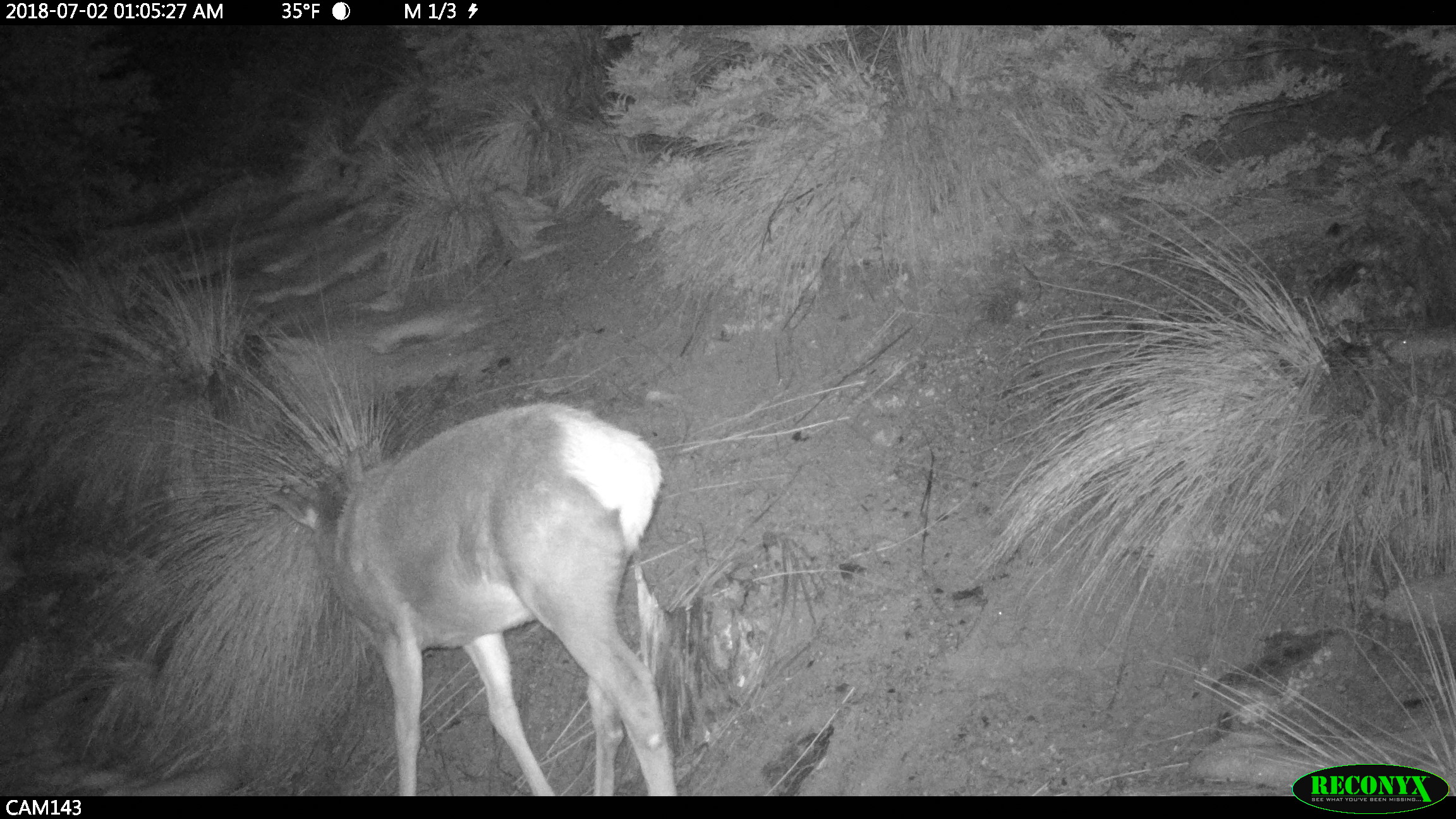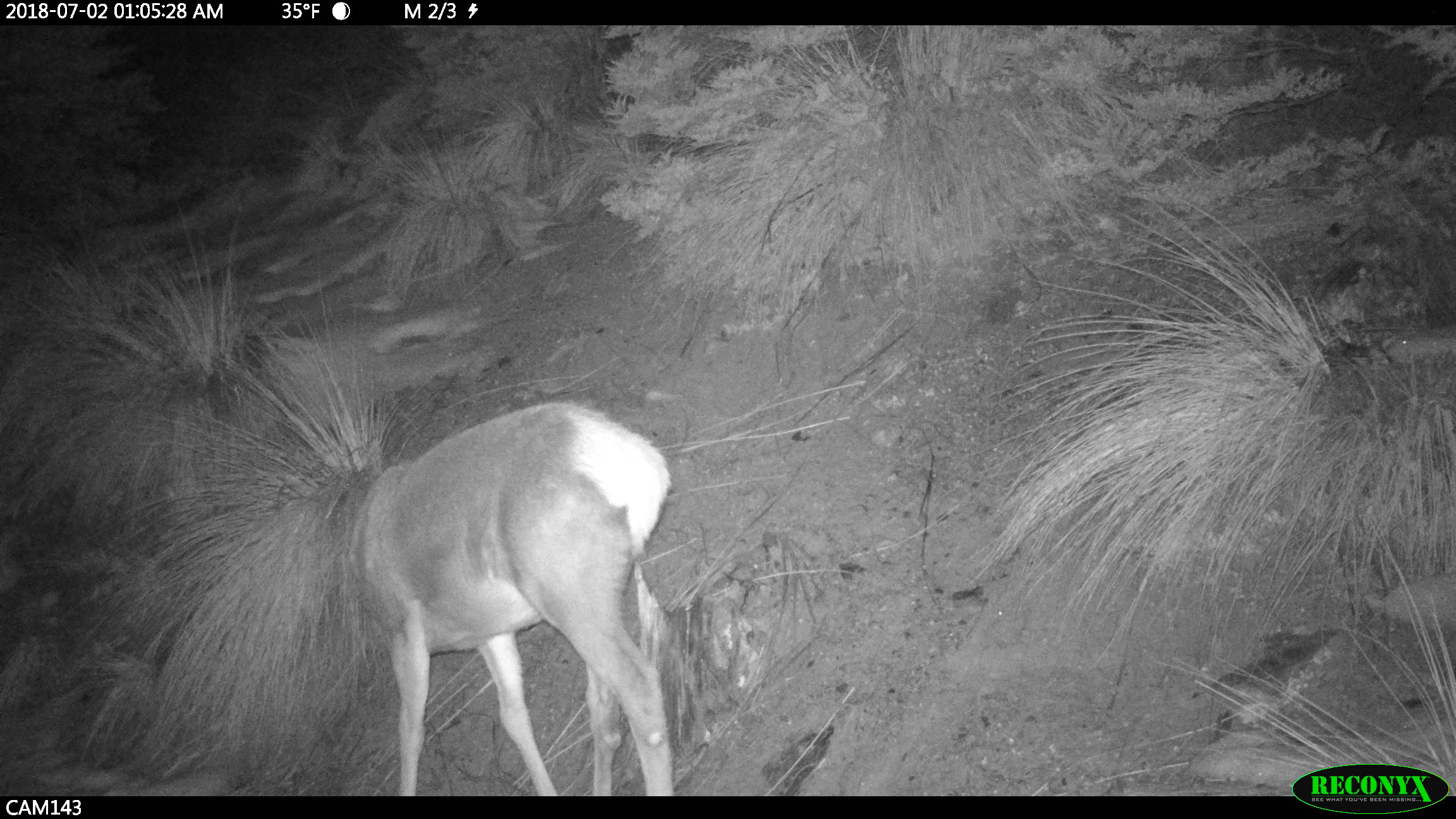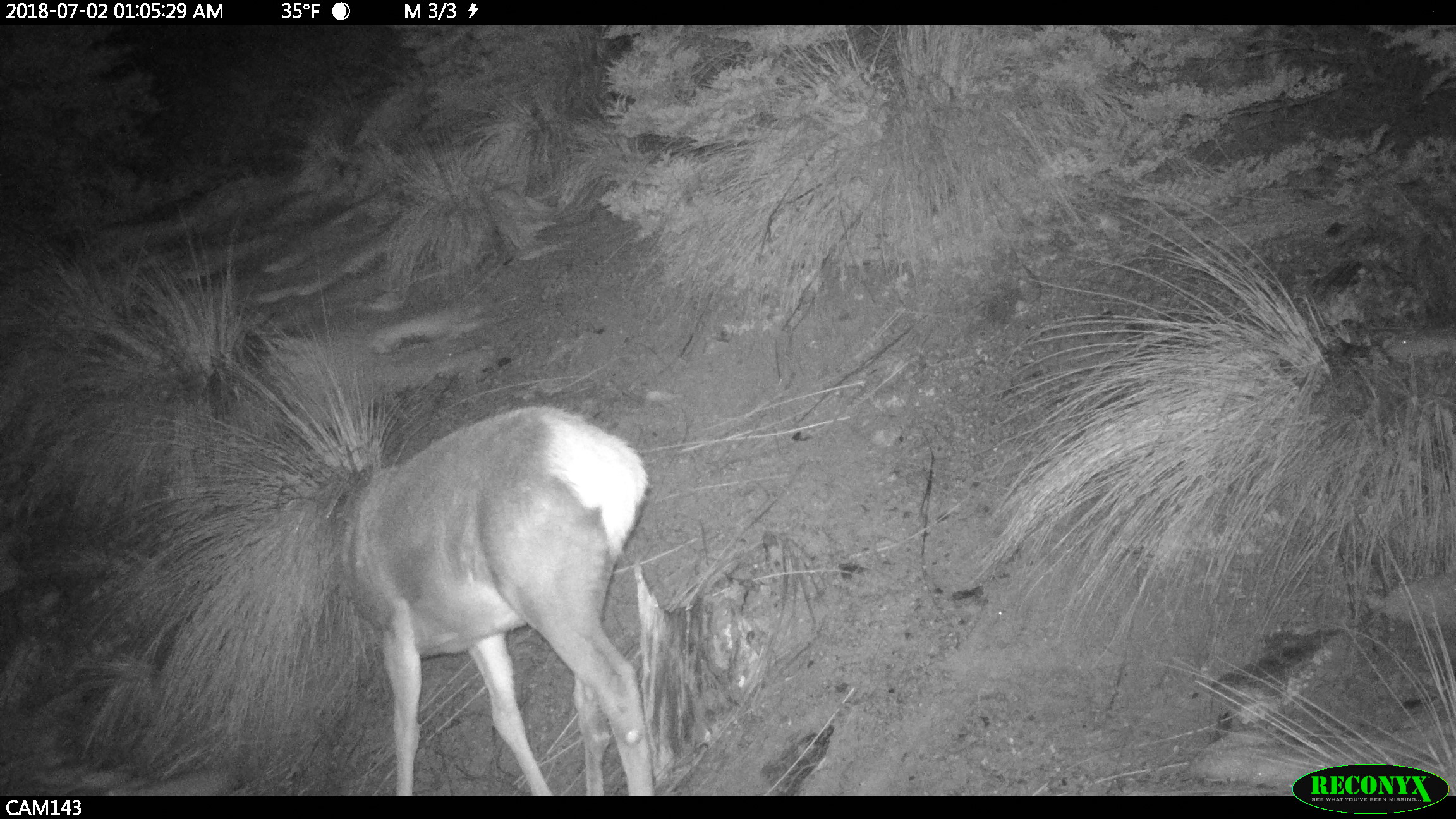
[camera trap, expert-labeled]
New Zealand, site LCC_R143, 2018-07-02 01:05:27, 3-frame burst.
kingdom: Animalia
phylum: Chordata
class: Mammalia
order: Artiodactyla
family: Cervidae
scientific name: Cervidae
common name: deer